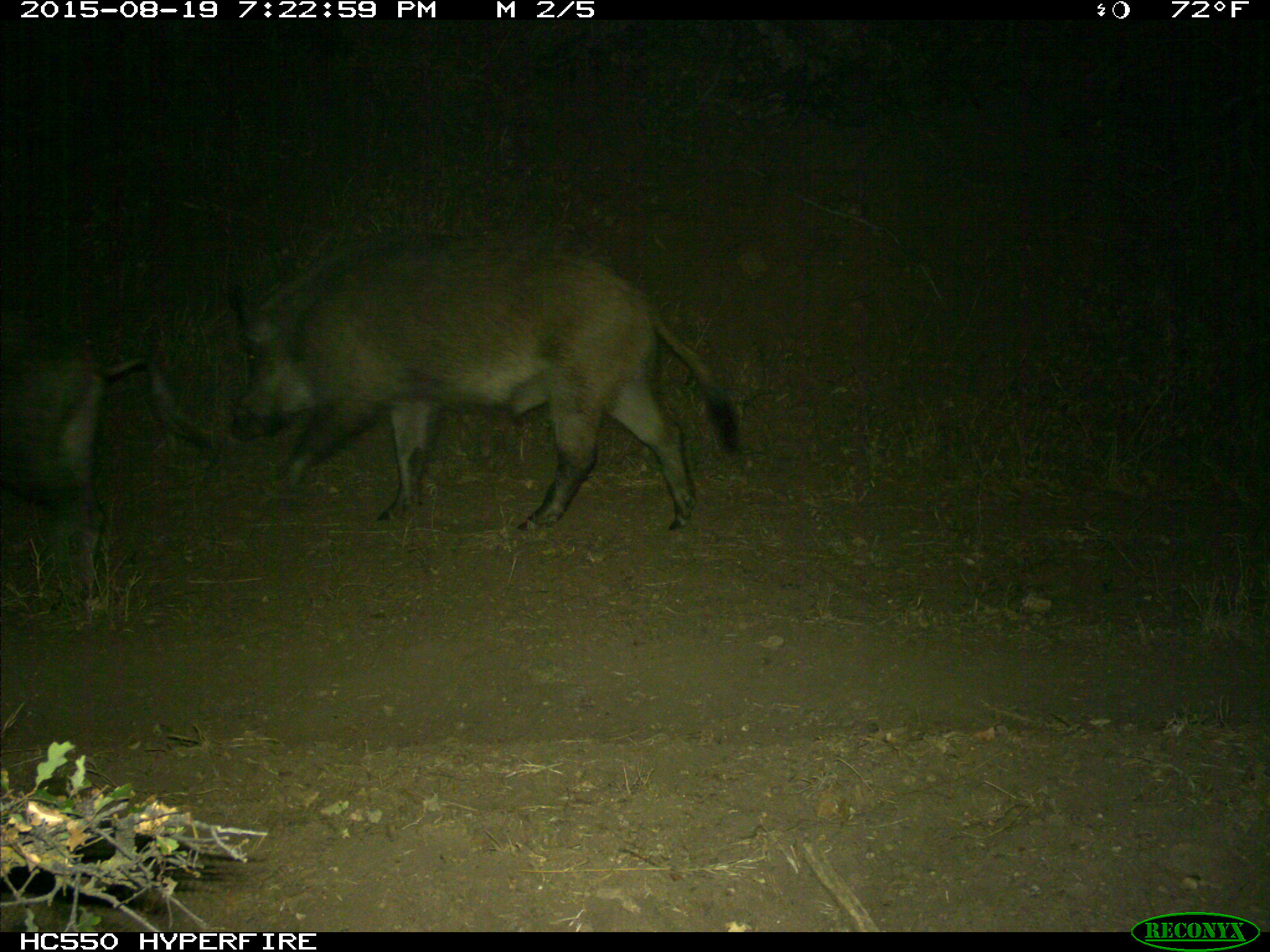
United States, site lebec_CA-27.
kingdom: Animalia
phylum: Chordata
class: Mammalia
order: Artiodactyla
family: Suidae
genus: Sus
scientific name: Sus scrofa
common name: wild boar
Sus scrofa (wild boar).